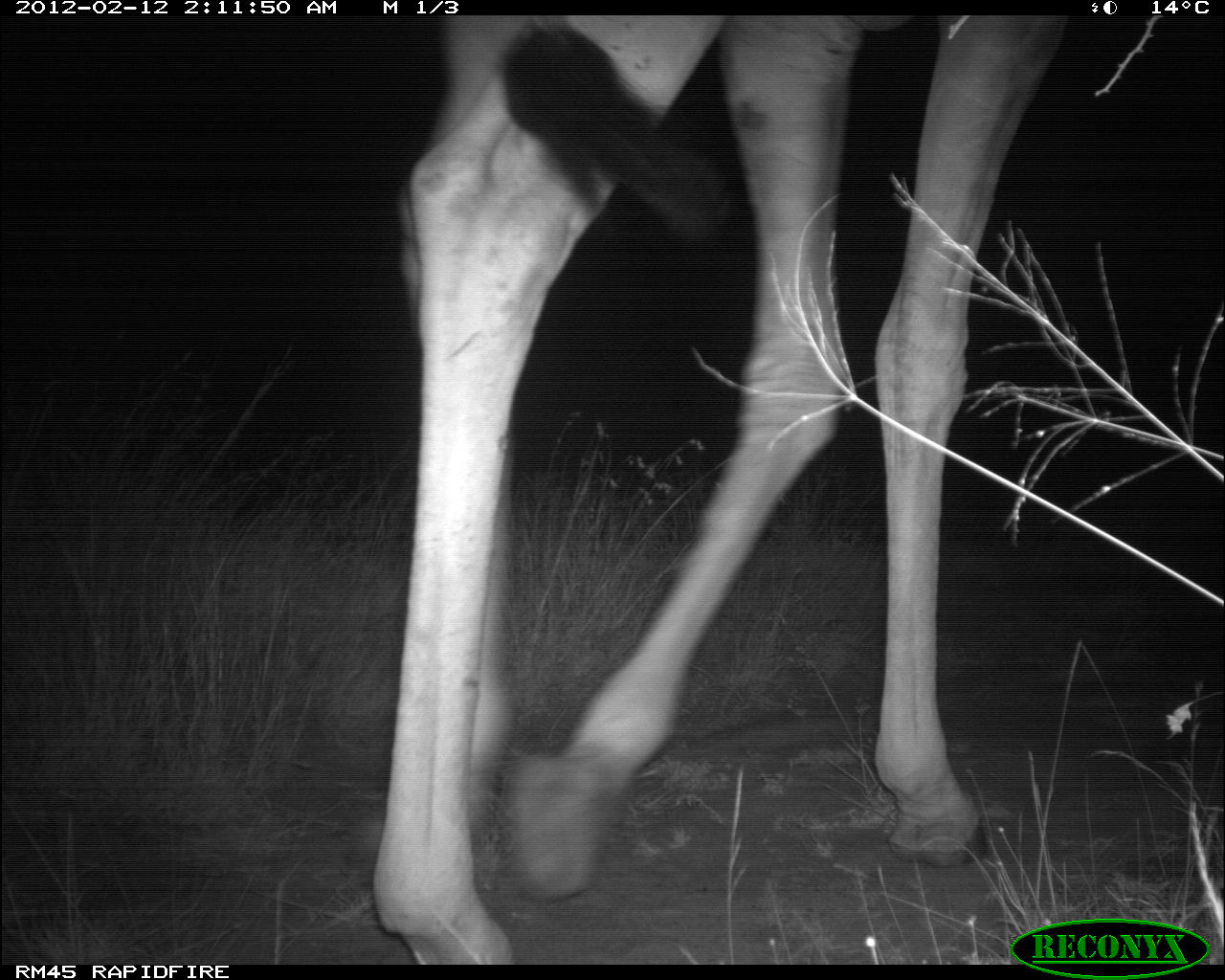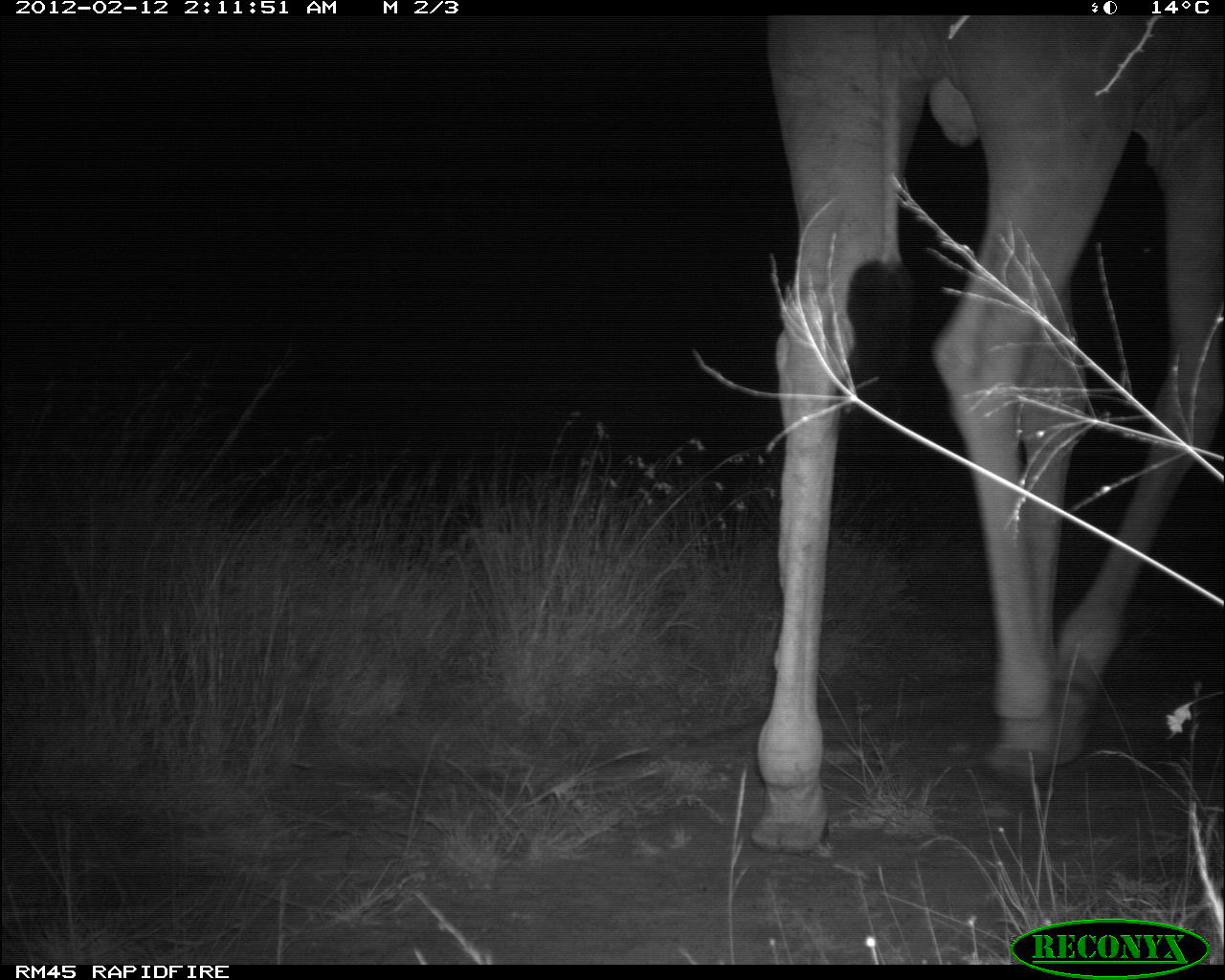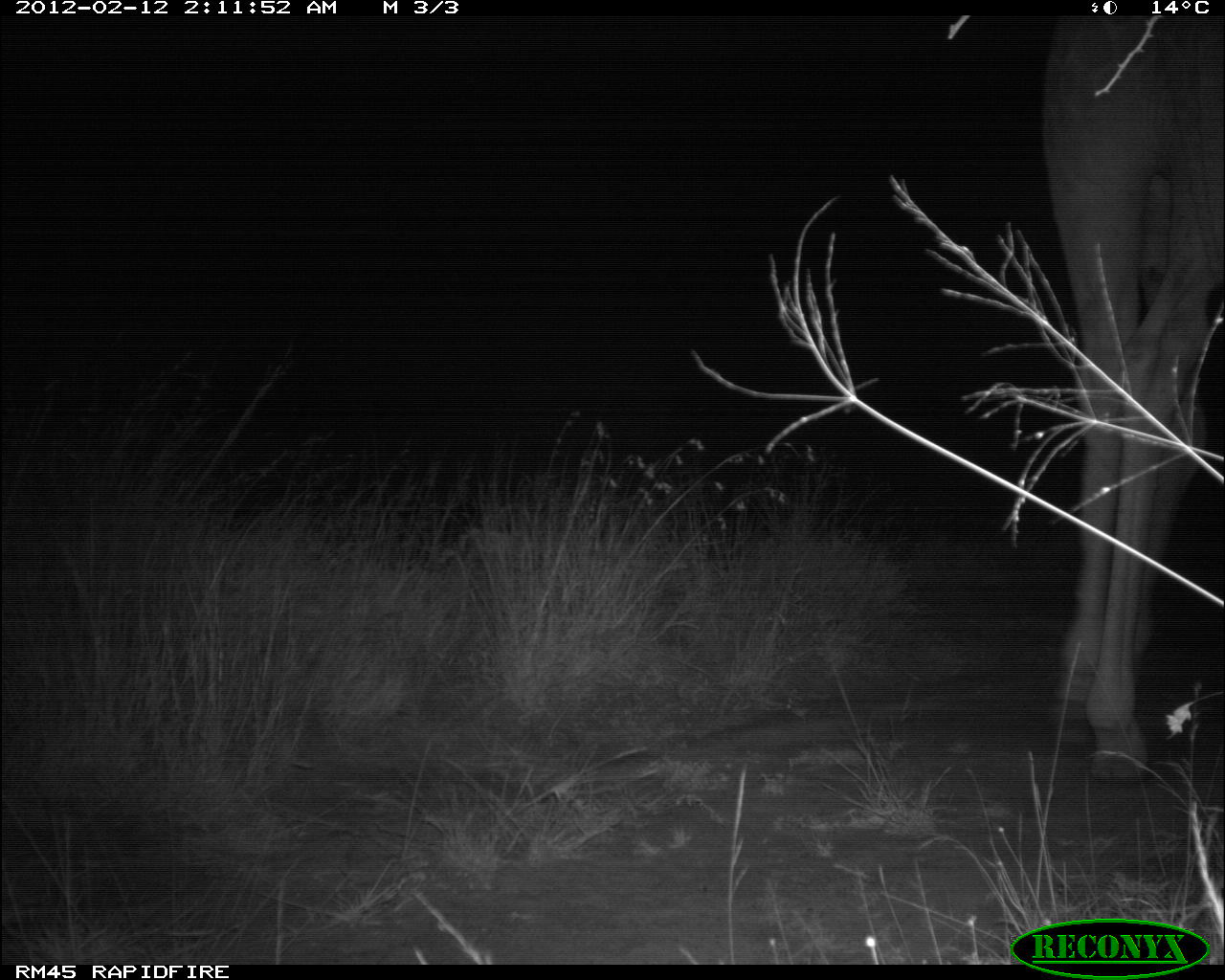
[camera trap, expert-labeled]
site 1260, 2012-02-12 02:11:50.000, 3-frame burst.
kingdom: Animalia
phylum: Chordata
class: Mammalia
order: Artiodactyla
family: Giraffidae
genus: Giraffa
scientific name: Giraffa camelopardalis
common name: giraffe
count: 1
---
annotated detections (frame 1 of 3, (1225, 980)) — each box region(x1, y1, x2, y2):
giraffa camelopardalis: region(370, 11, 1068, 964)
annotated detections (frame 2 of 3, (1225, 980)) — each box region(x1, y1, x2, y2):
giraffa camelopardalis: region(748, 15, 1225, 851)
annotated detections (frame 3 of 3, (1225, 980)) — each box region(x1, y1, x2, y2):
giraffa camelopardalis: region(1039, 14, 1225, 779)